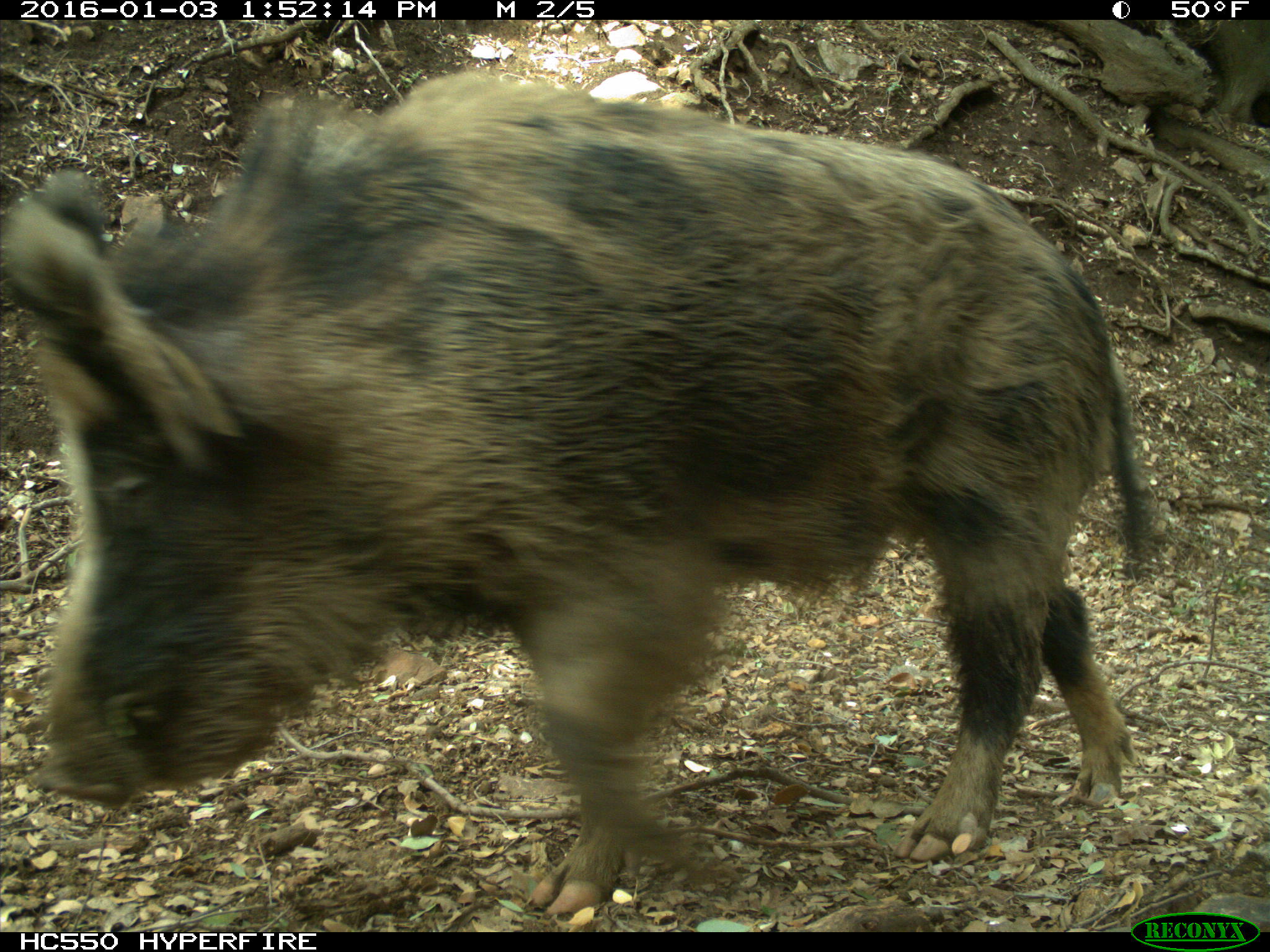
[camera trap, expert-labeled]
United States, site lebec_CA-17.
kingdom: Animalia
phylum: Chordata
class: Mammalia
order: Artiodactyla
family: Suidae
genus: Sus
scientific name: Sus scrofa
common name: wild boar